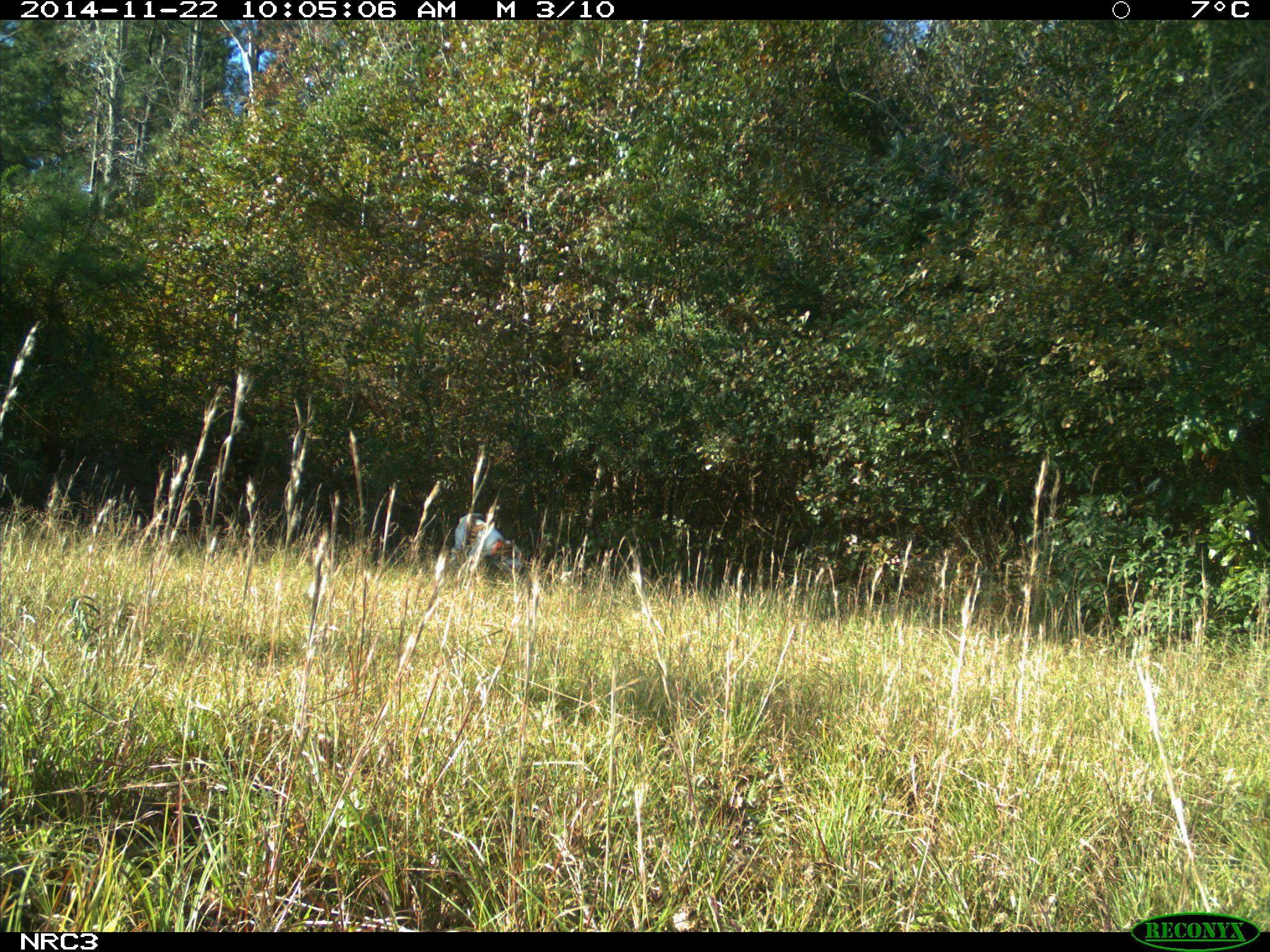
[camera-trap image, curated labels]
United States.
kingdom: Animalia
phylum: Chordata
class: Mammalia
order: Carnivora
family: Canidae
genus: Canis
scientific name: Canis familiaris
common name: domestic dog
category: Dog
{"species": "Dog (domestic dog) (Canis familiaris)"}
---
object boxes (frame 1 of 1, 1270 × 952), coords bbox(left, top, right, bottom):
Dog: bbox(448, 507, 512, 571)